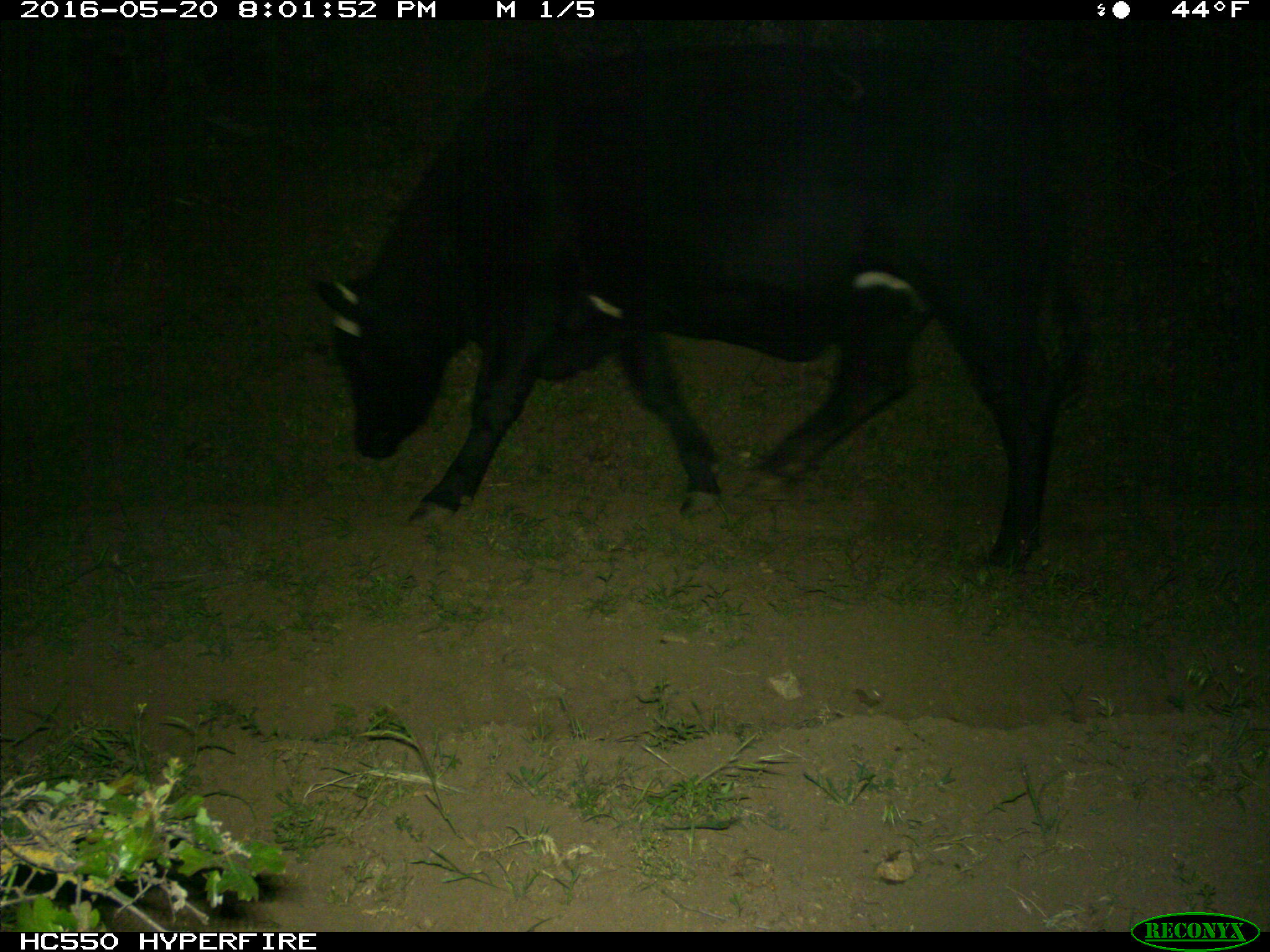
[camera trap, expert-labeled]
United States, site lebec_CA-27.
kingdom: Animalia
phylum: Chordata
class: Mammalia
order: Artiodactyla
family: Bovidae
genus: Bos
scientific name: Bos taurus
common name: domestic cow